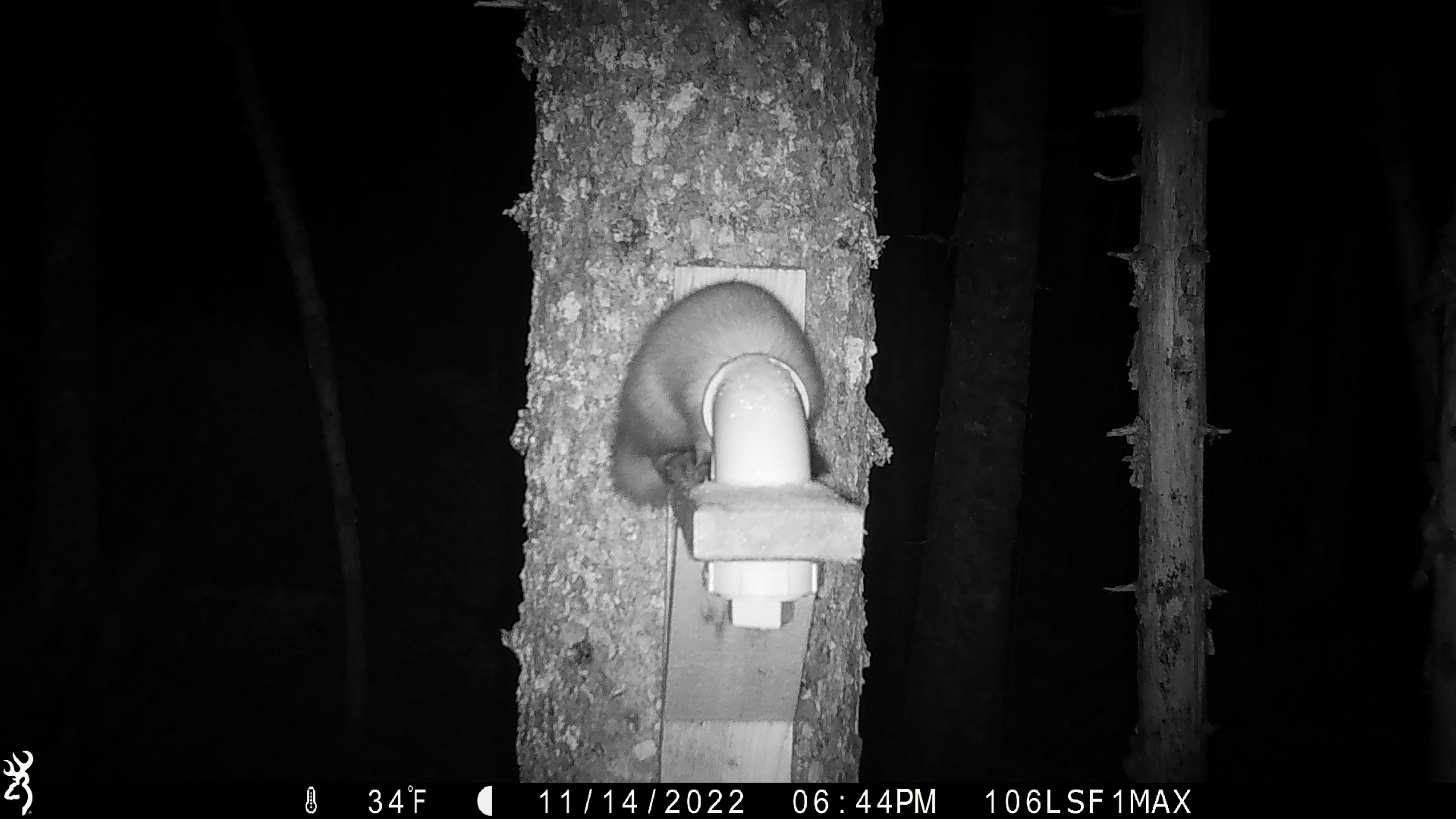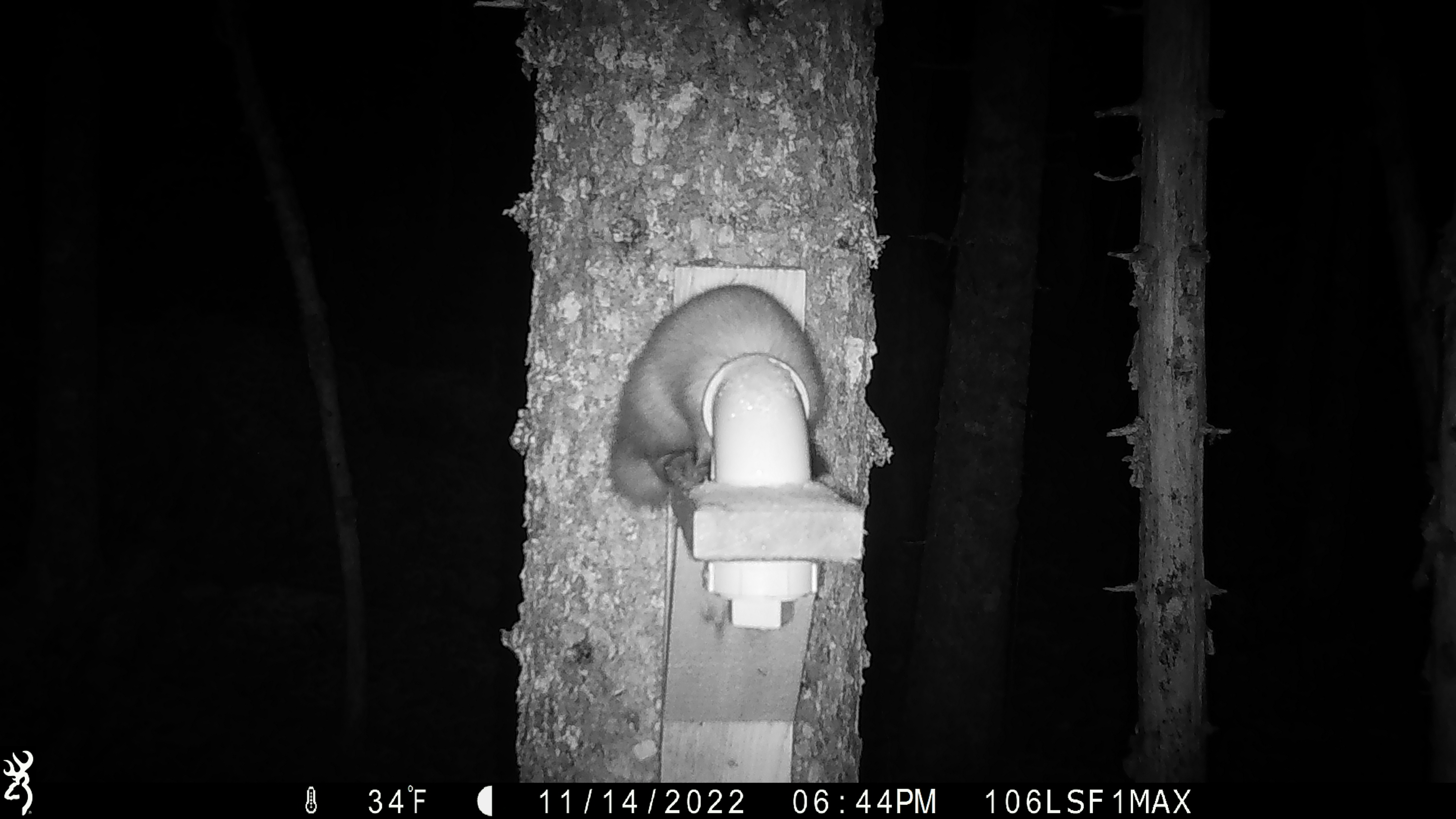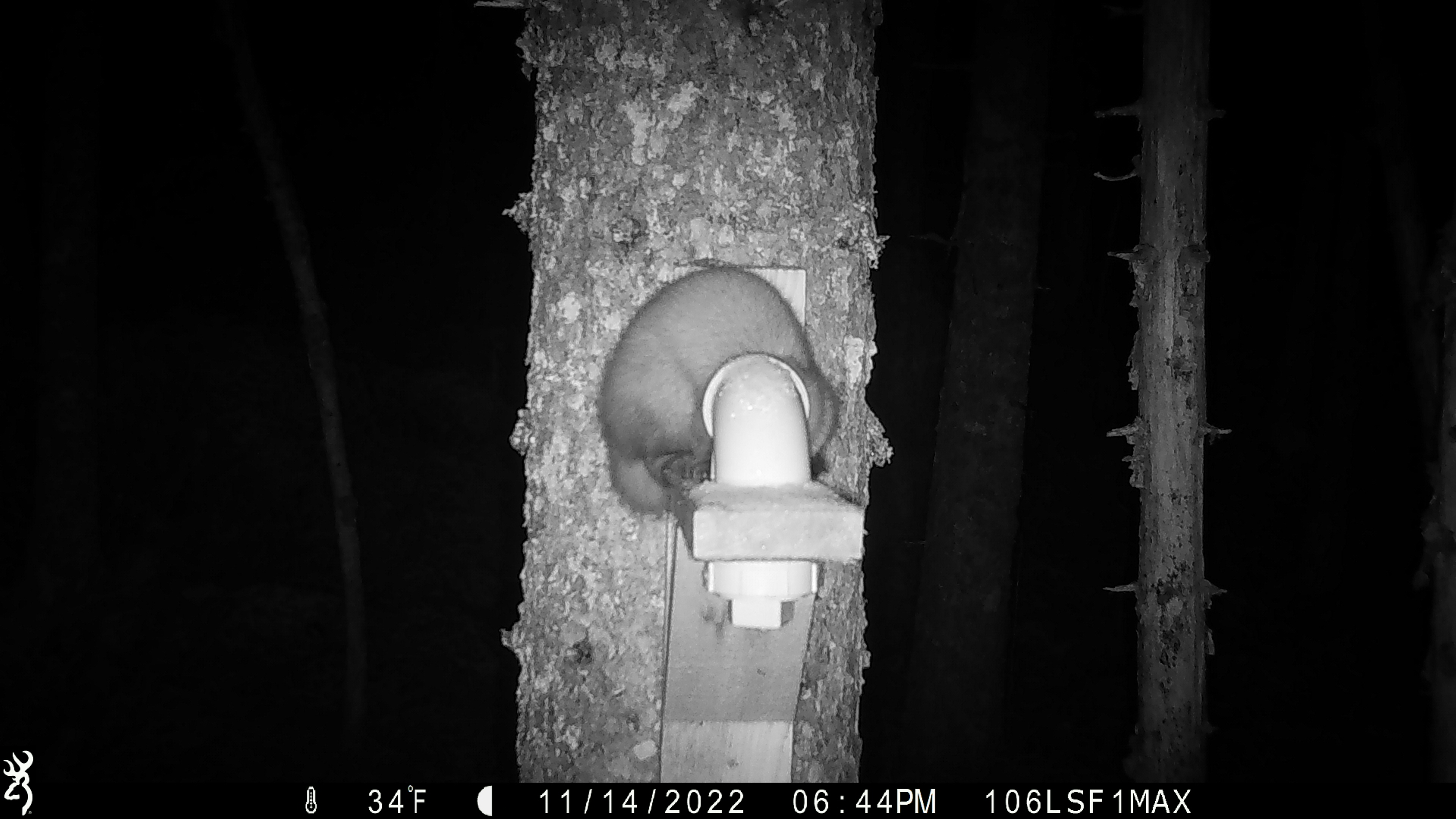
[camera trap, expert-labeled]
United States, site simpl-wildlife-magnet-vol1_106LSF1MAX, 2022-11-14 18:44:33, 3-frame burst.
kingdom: Animalia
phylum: Chordata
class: Mammalia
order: Carnivora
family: Mustelidae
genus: Martes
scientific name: Martes americana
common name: american marten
American marten (Martes americana).